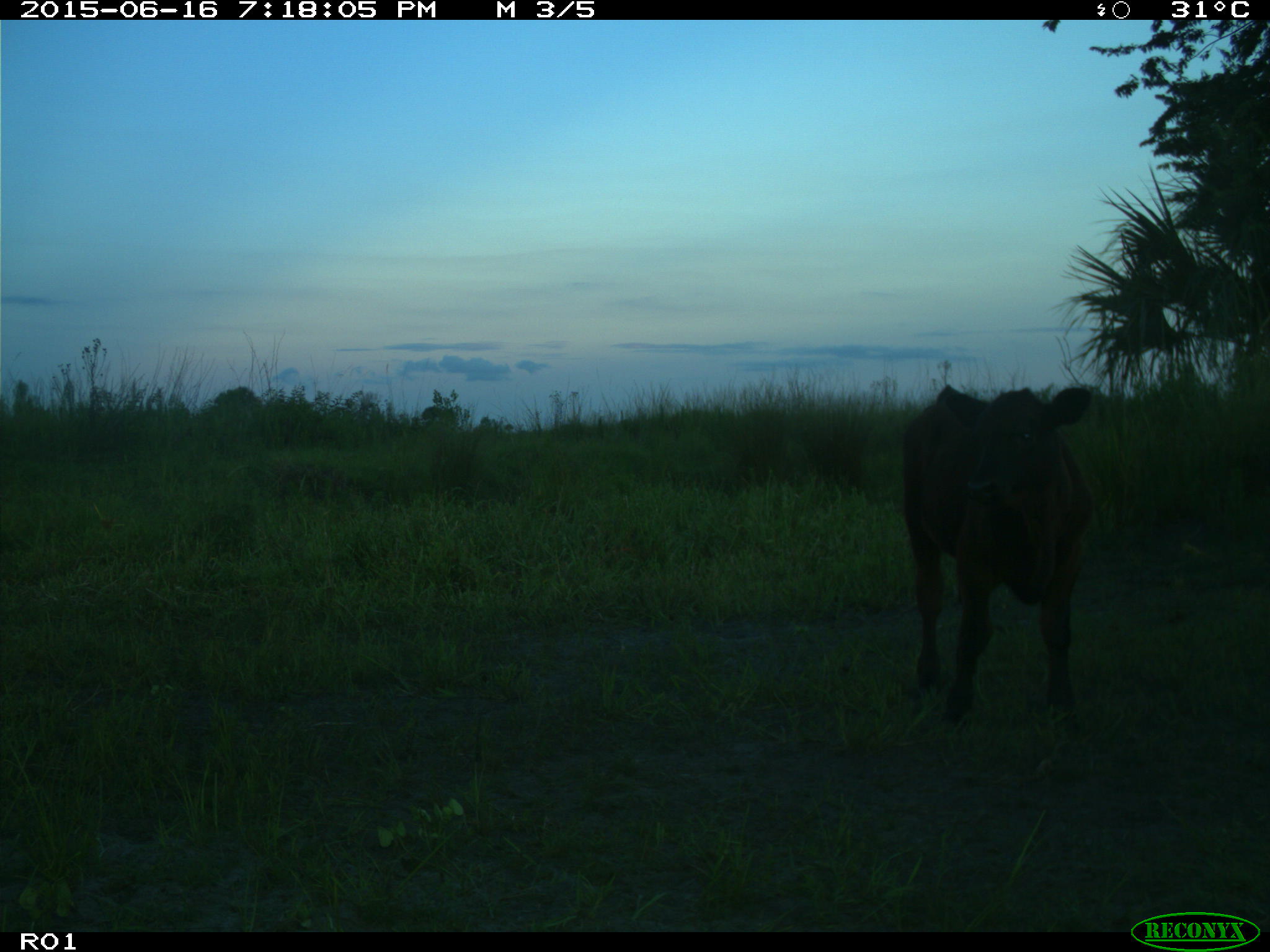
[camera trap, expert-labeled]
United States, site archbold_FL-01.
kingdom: Animalia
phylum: Chordata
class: Mammalia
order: Artiodactyla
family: Bovidae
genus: Bos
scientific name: Bos taurus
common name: domestic cow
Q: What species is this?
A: Bos taurus (domestic cow).